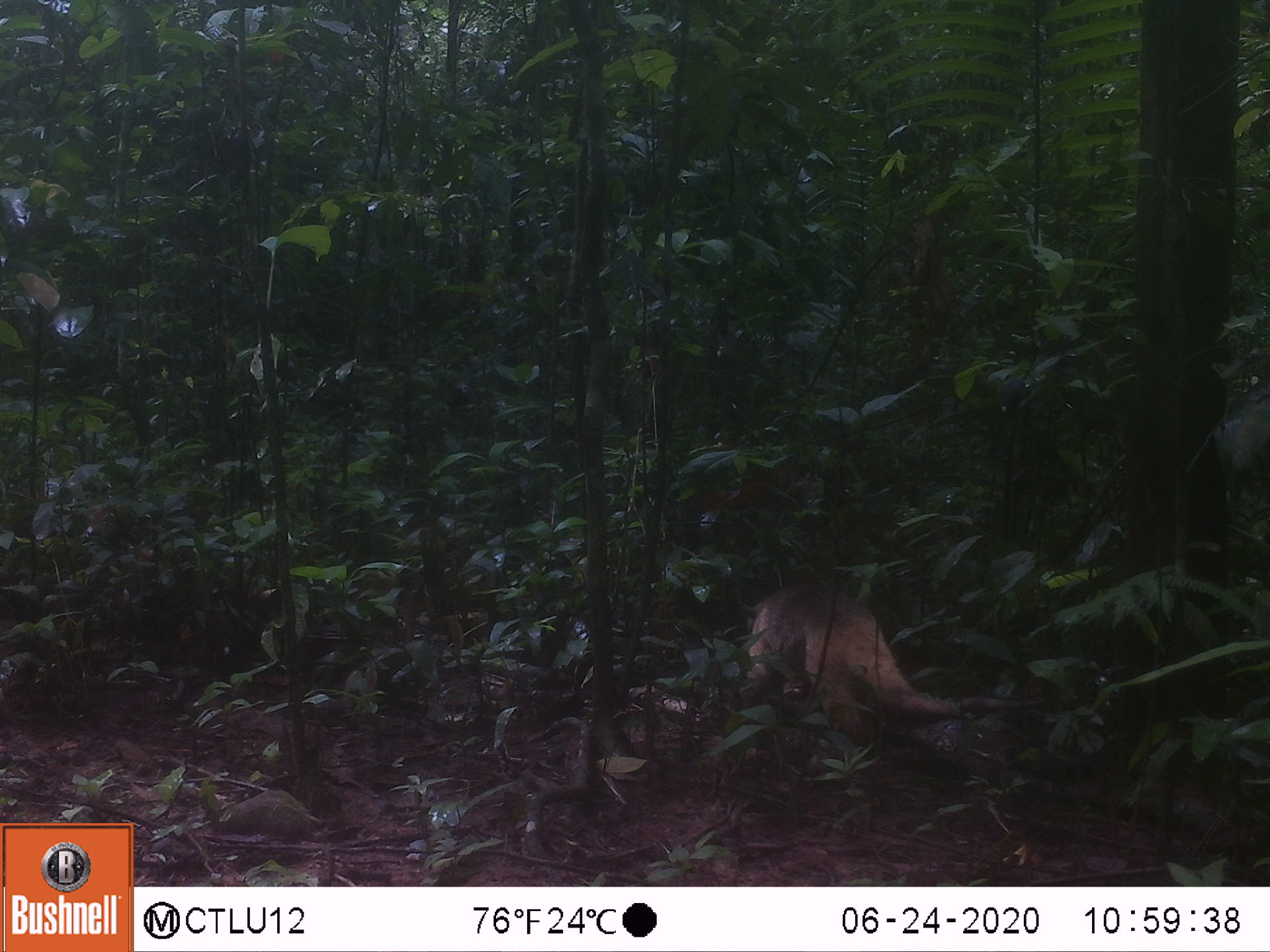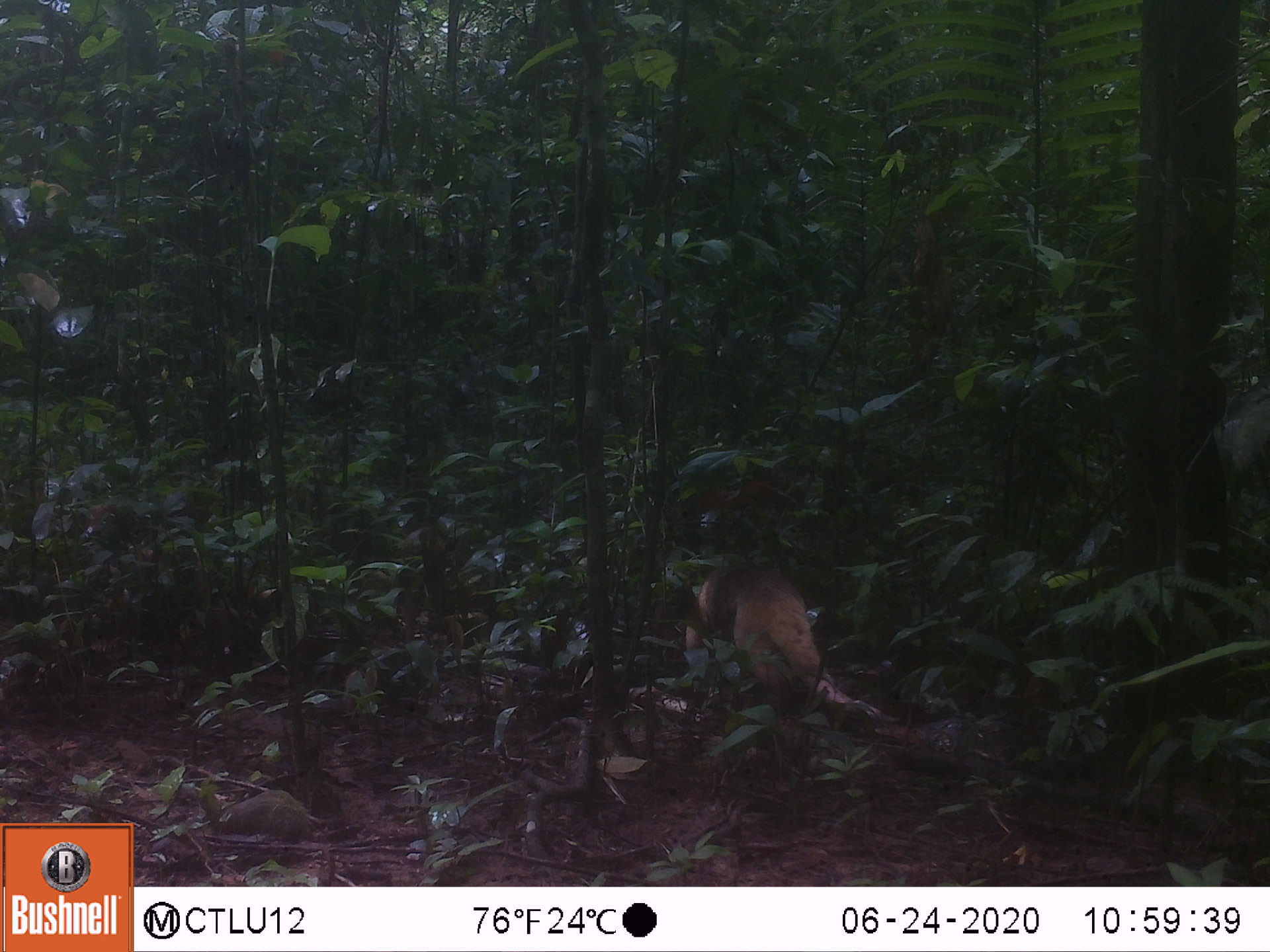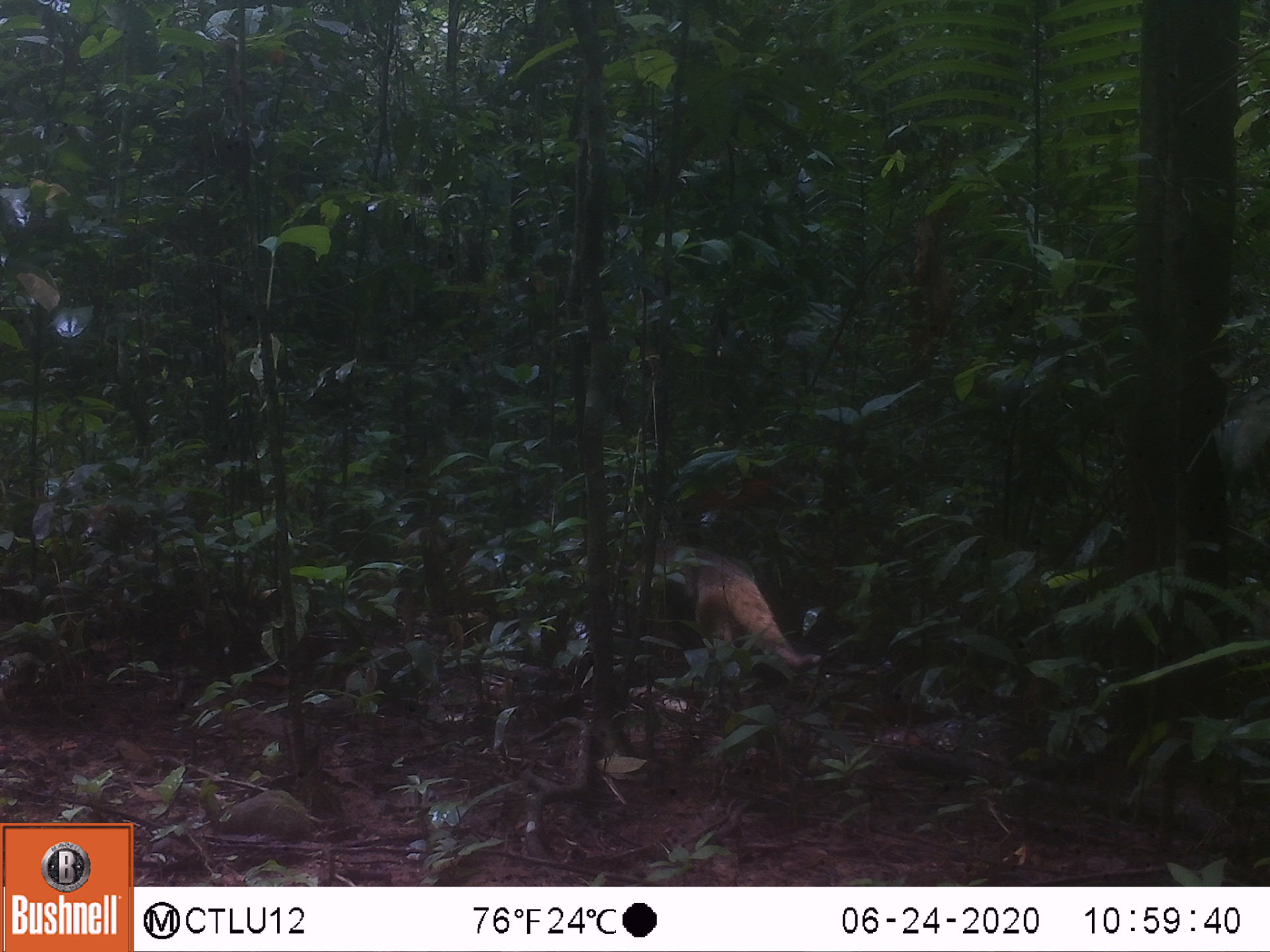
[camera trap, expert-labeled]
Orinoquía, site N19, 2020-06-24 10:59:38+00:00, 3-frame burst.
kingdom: Animalia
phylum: Chordata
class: Mammalia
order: Pilosa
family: Myrmecophagidae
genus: Tamandua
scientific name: Tamandua tetradactyla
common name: southern tamandua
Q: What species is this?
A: Southern tamandua (Tamandua tetradactyla).